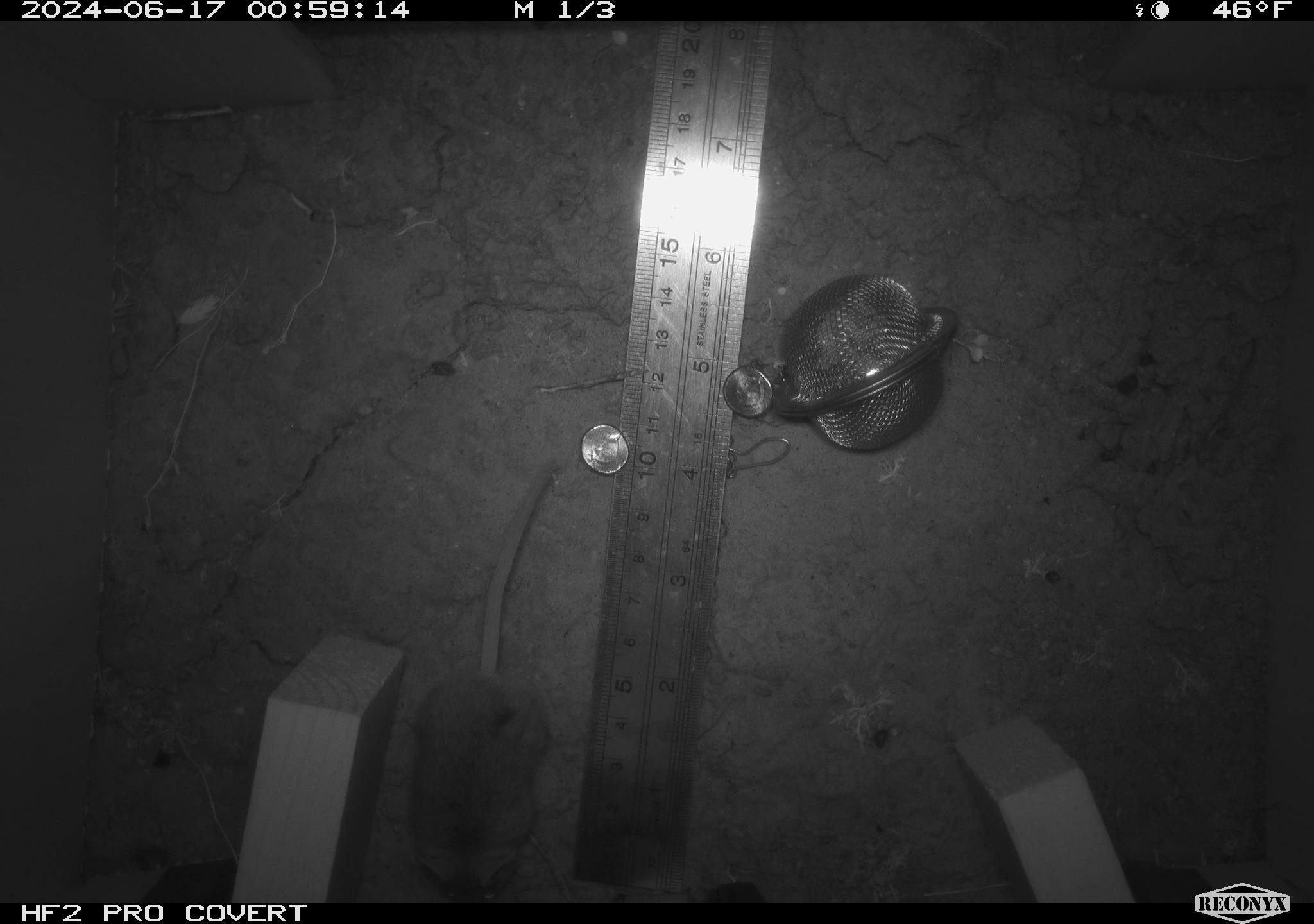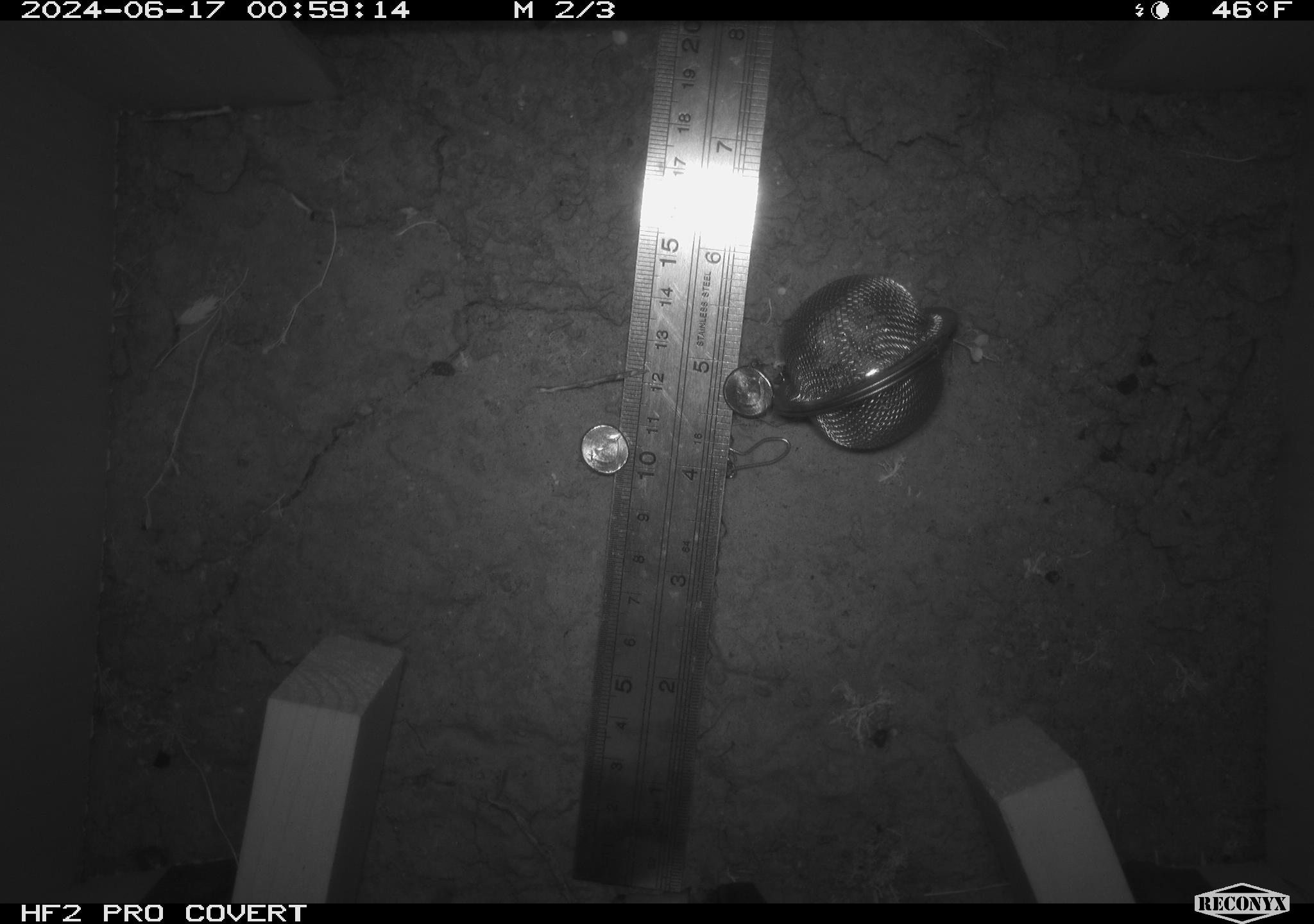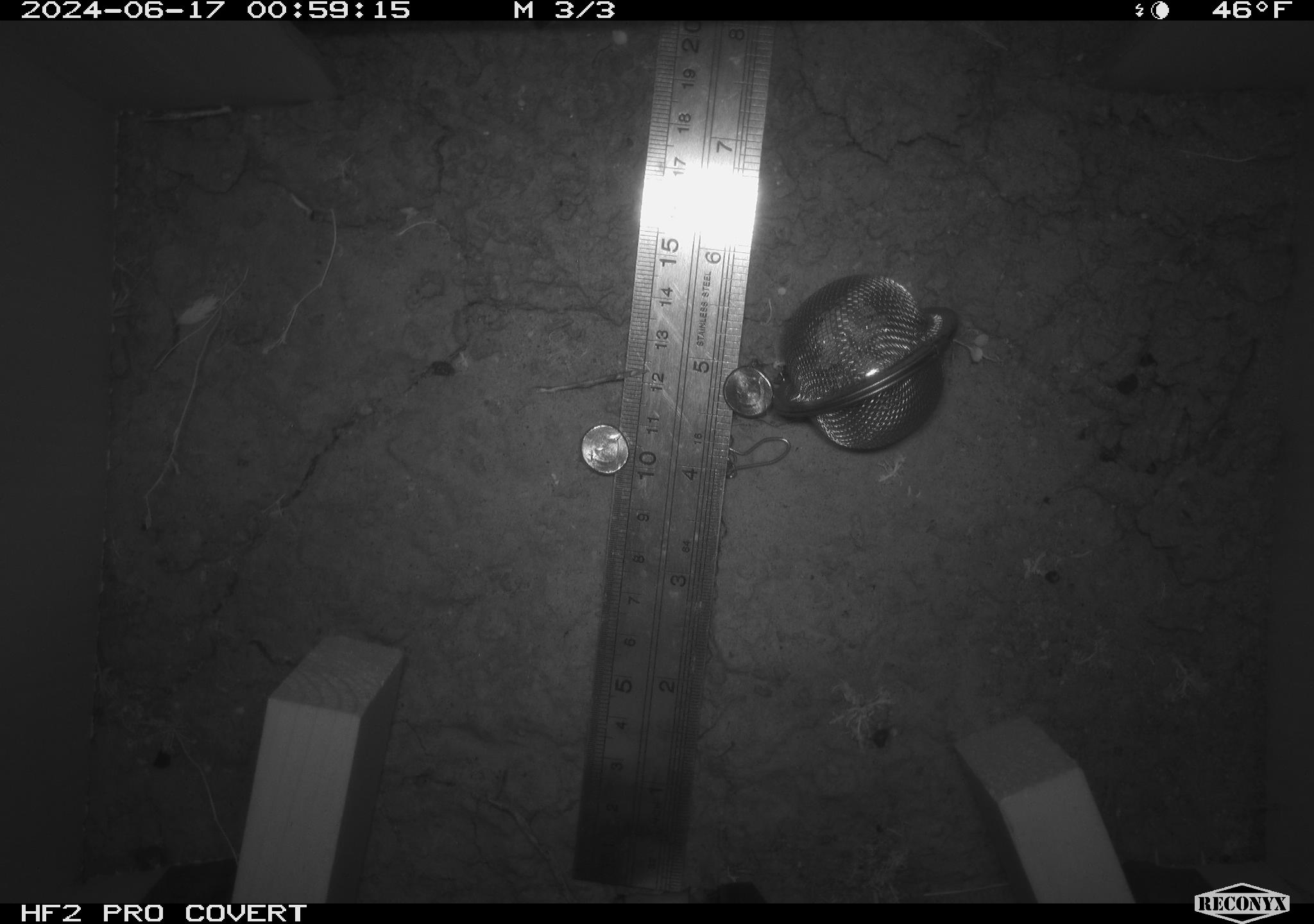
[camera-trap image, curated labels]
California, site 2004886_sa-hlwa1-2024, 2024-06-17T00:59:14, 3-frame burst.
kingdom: Animalia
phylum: Chordata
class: Mammalia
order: Rodentia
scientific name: Rodentia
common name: mouse species